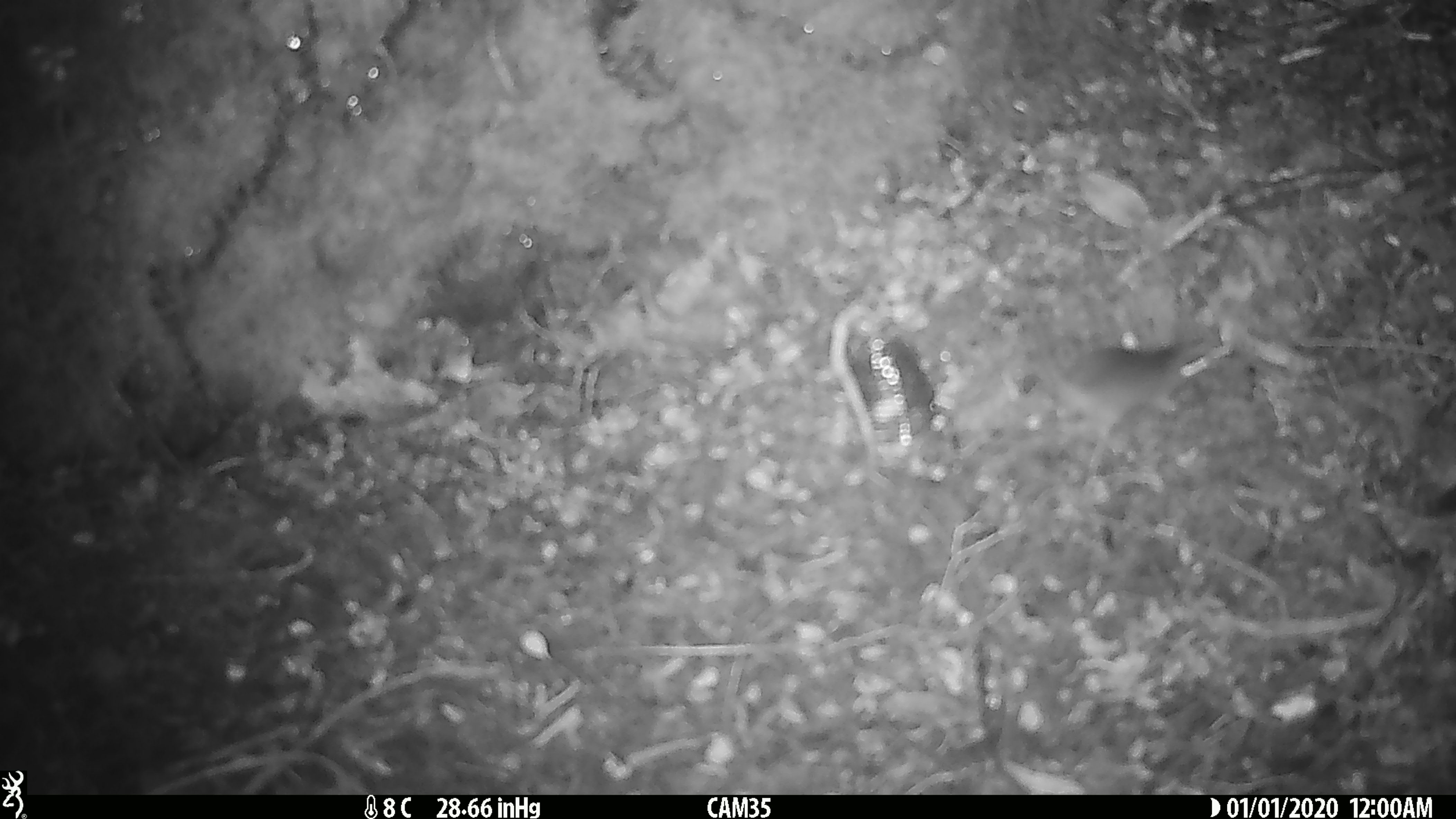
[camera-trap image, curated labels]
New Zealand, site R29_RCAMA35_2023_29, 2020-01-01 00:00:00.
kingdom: Animalia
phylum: Chordata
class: Mammalia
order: Rodentia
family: Muridae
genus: Mus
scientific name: Mus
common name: mouse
Mouse (Mus).